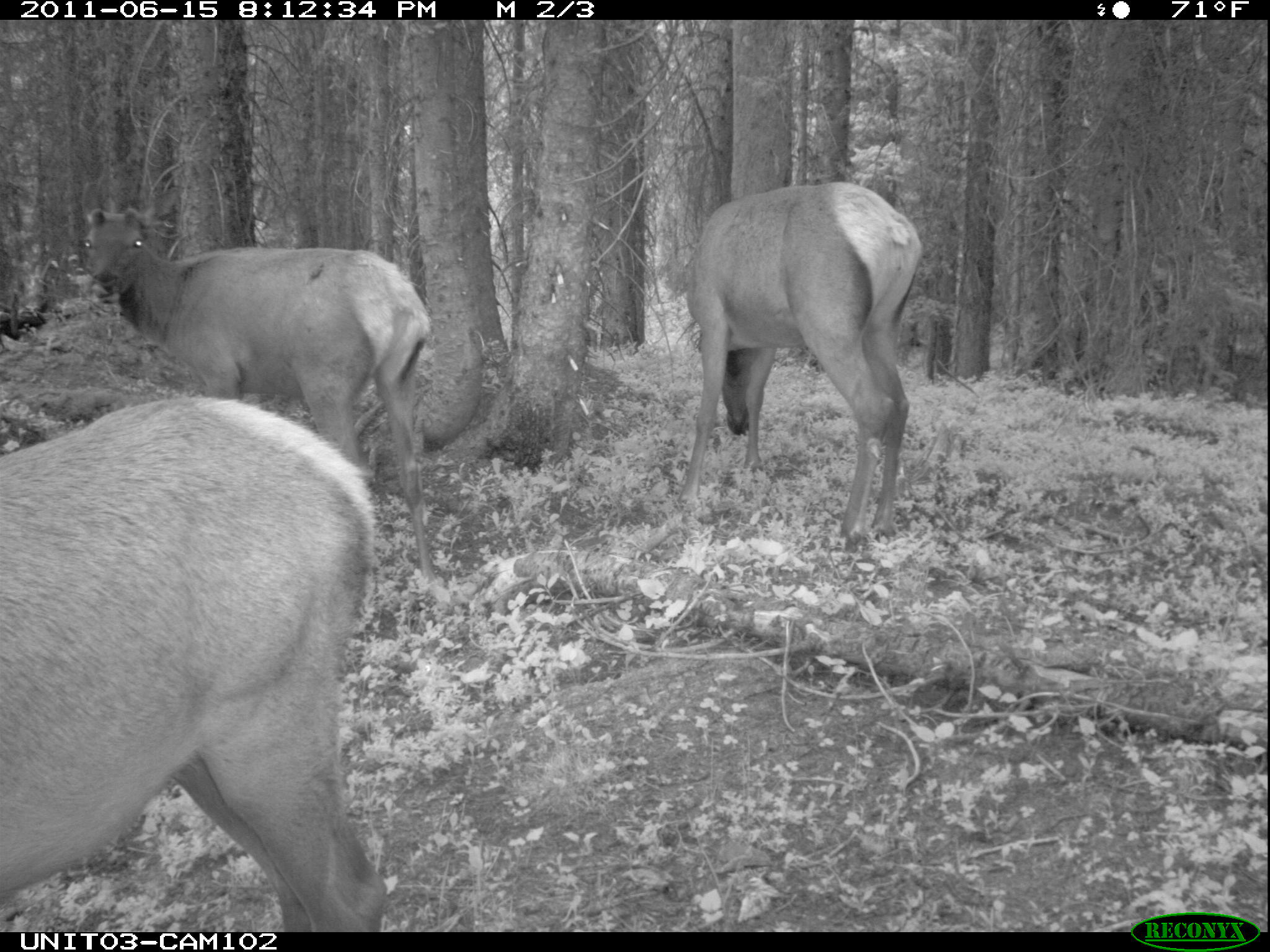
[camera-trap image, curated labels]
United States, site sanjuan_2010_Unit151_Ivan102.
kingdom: Animalia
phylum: Chordata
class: Mammalia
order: Artiodactyla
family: Cervidae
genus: Cervus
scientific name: Cervus elaphus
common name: red deer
Cervus elaphus (red deer).